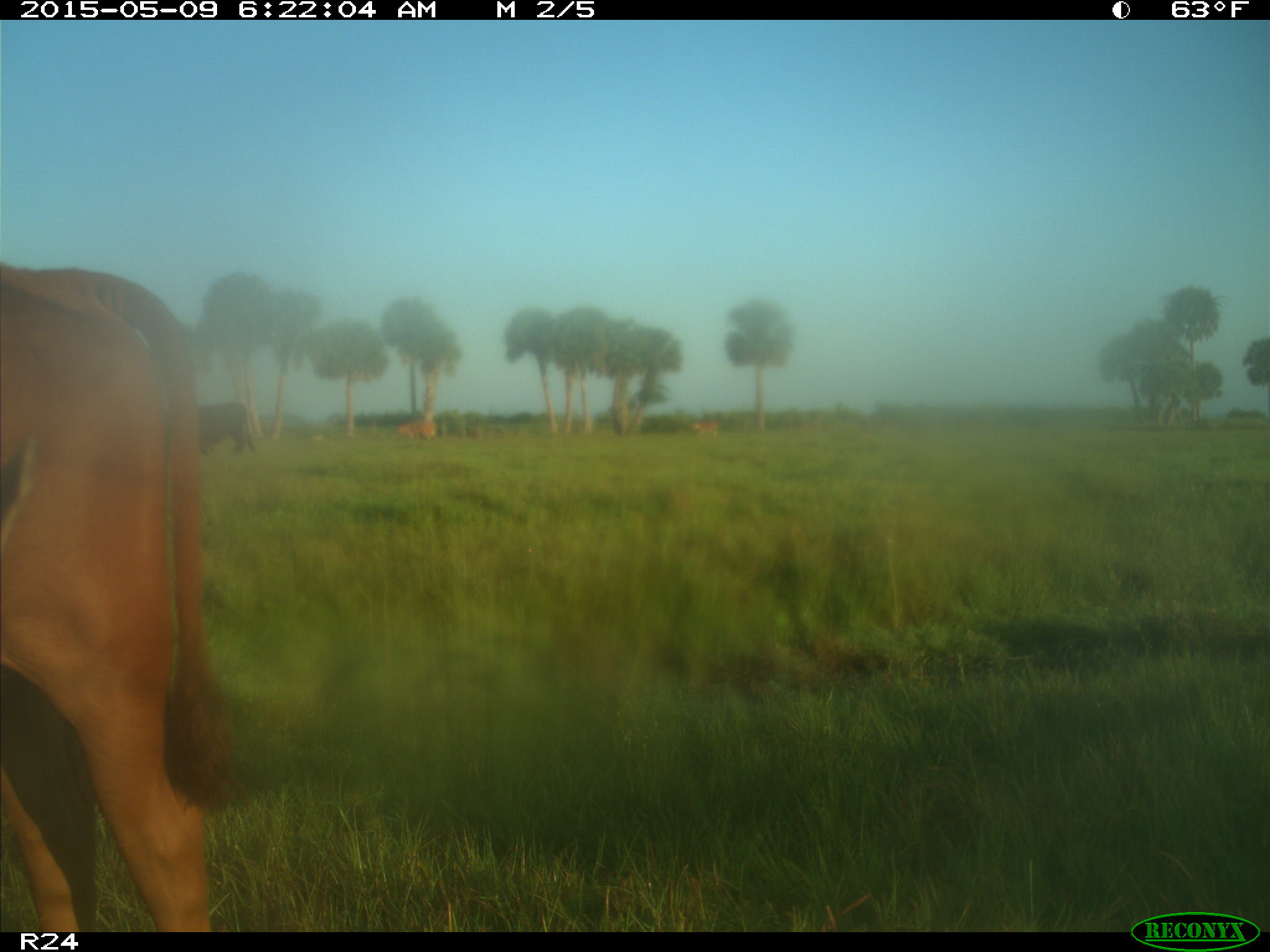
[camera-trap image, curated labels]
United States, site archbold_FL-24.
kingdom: Animalia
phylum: Chordata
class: Mammalia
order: Artiodactyla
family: Bovidae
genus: Bos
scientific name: Bos taurus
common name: domestic cow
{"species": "Bos taurus (domestic cow)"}